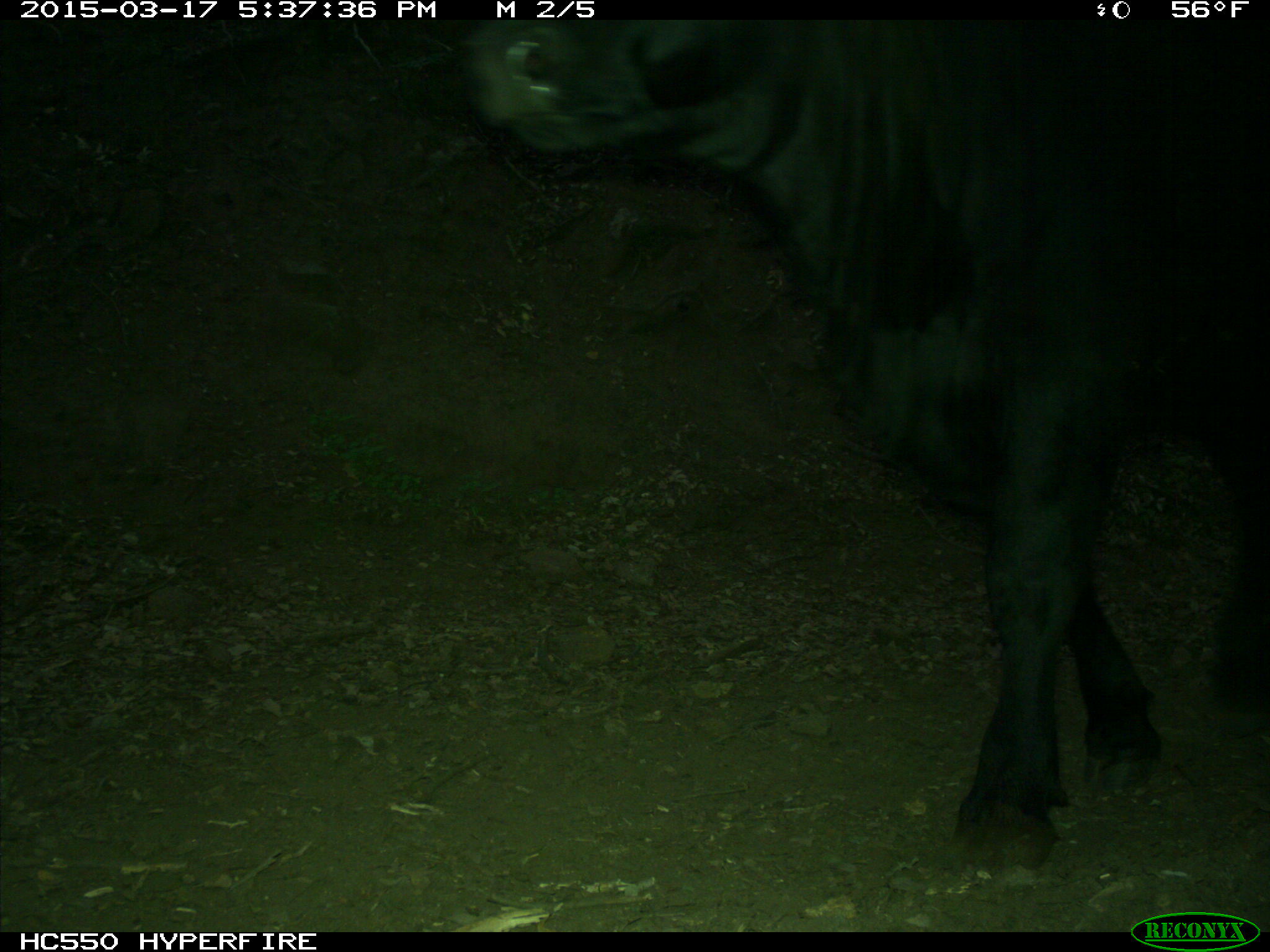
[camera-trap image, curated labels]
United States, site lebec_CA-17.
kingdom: Animalia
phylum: Chordata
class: Mammalia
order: Artiodactyla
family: Bovidae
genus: Bos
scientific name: Bos taurus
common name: domestic cow